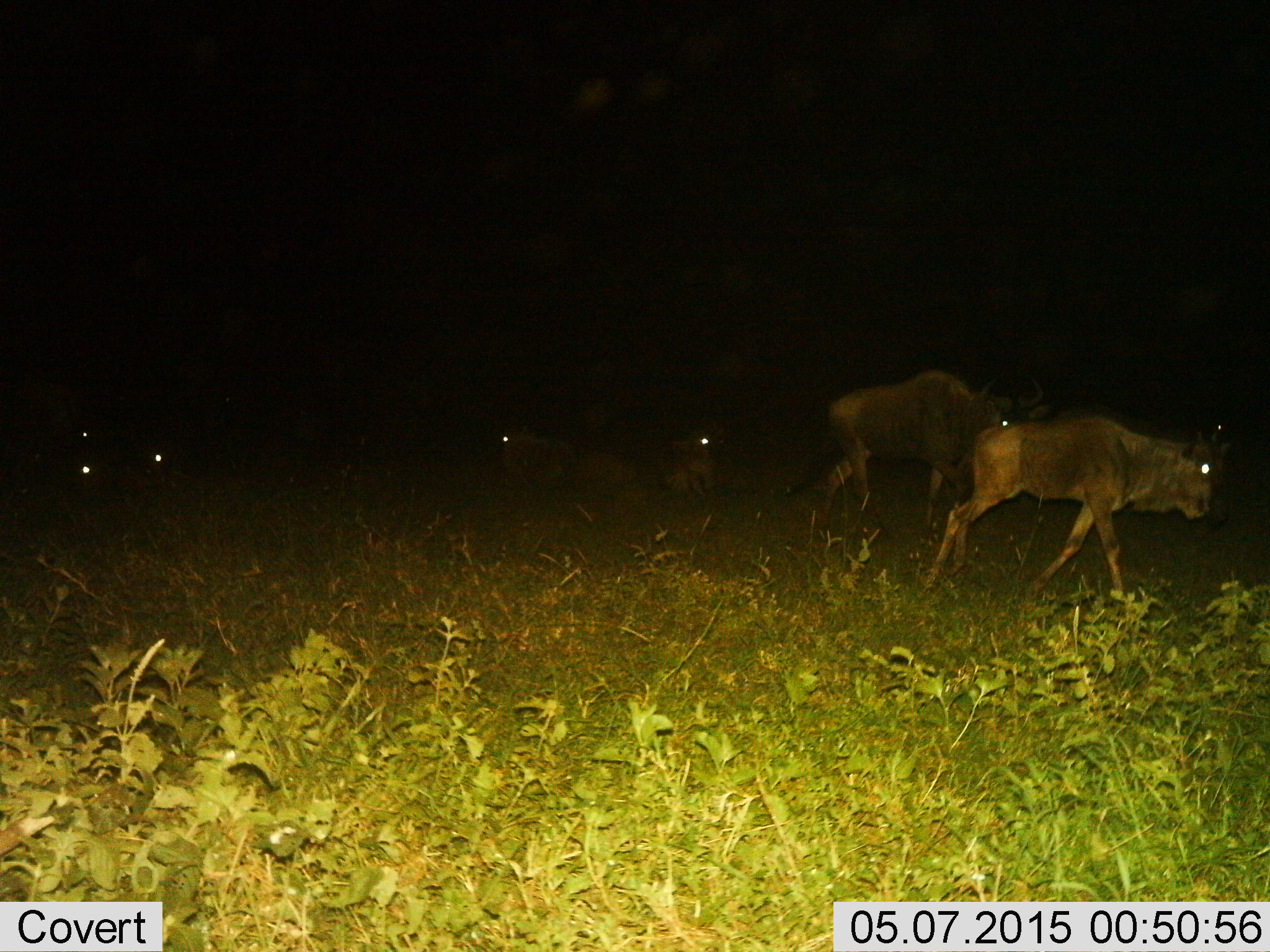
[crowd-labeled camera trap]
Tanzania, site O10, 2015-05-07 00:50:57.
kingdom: Animalia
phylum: Chordata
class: Mammalia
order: Artiodactyla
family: Bovidae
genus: Connochaetes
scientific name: Connochaetes taurinus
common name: blue wildebeest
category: wildebeest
Wildebeest (blue wildebeest) (Connochaetes taurinus), count 7. Behavior (volunteer vote fractions): standing 20%, resting 50%, moving 90%, interacting 0%. Young present (vote fraction): 20%. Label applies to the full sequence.